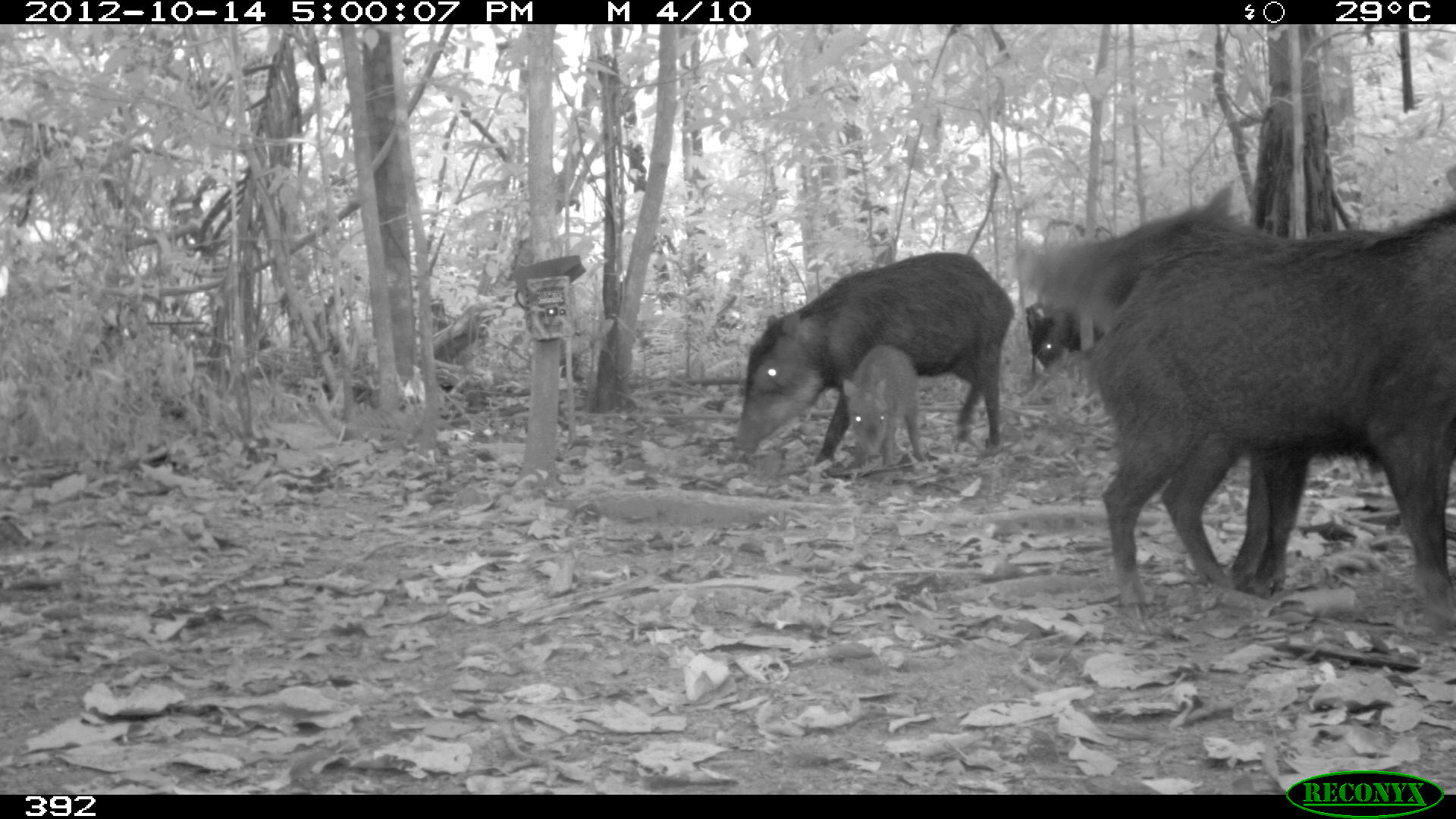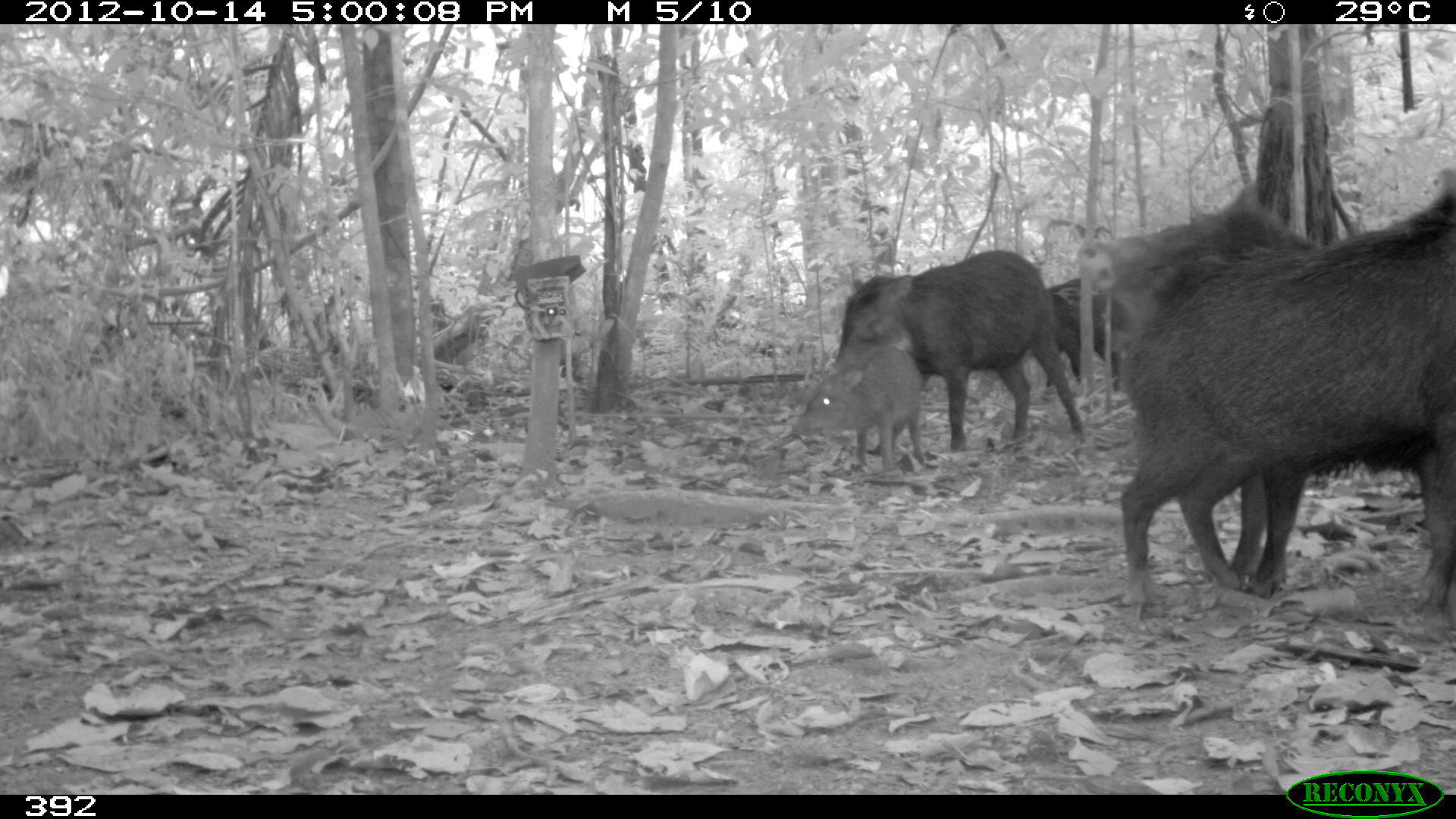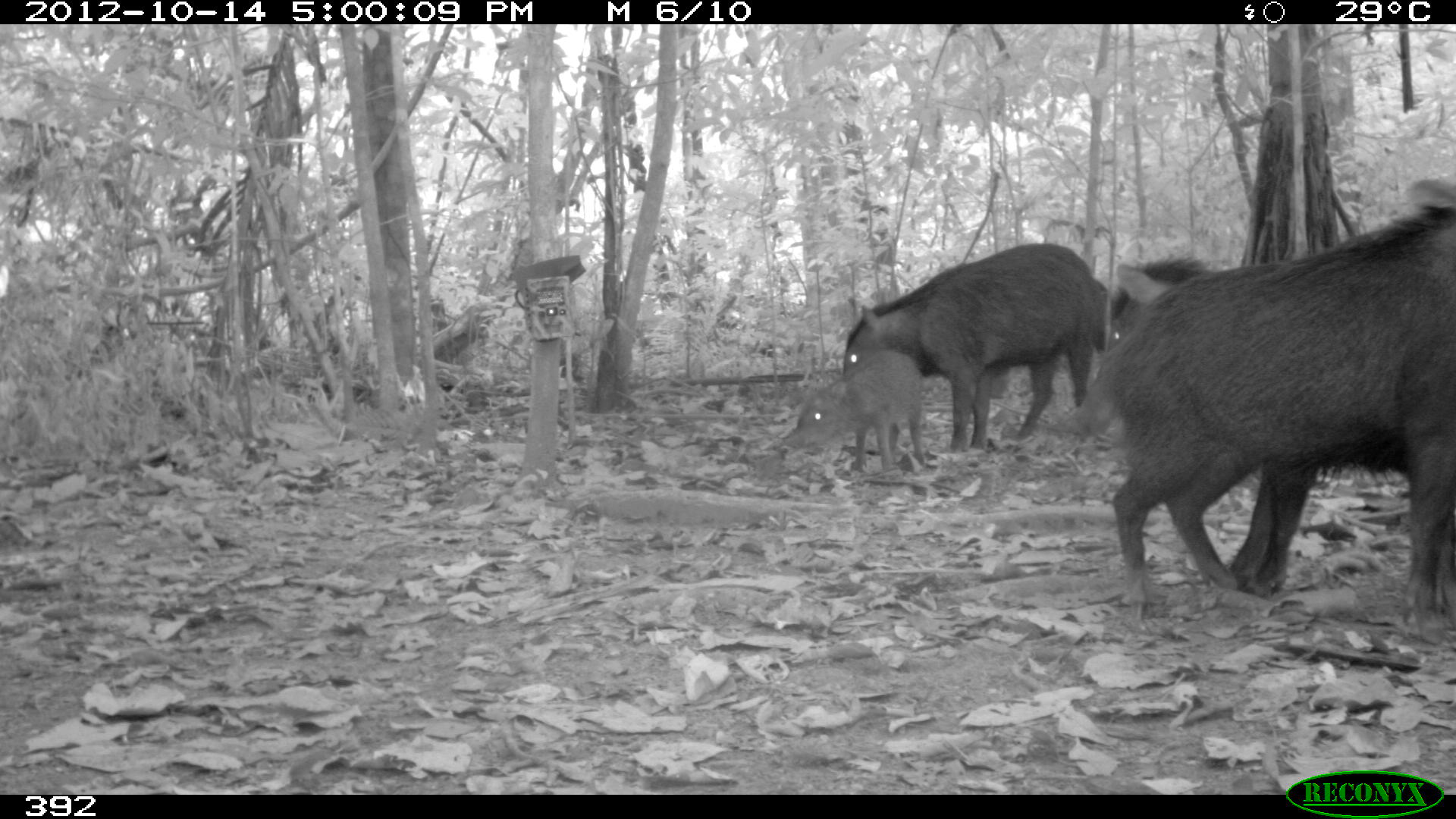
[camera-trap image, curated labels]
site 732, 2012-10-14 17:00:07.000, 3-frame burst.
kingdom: Animalia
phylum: Chordata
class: Mammalia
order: Artiodactyla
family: Tayassuidae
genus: Tayassu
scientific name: Tayassu pecari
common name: white-lipped peccary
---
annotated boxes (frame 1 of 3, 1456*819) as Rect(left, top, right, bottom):
tayassu pecari: Rect(1082, 162, 1456, 631); Rect(1013, 181, 1395, 596); Rect(733, 250, 1014, 466); Rect(842, 343, 927, 470); Rect(1024, 302, 1081, 368)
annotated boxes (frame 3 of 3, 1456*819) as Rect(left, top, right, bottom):
tayassu pecari: Rect(1064, 179, 1456, 647); Rect(1112, 262, 1318, 600); Rect(842, 240, 1108, 452); Rect(789, 347, 925, 470); Rect(1112, 250, 1212, 345); Rect(1096, 279, 1108, 355)